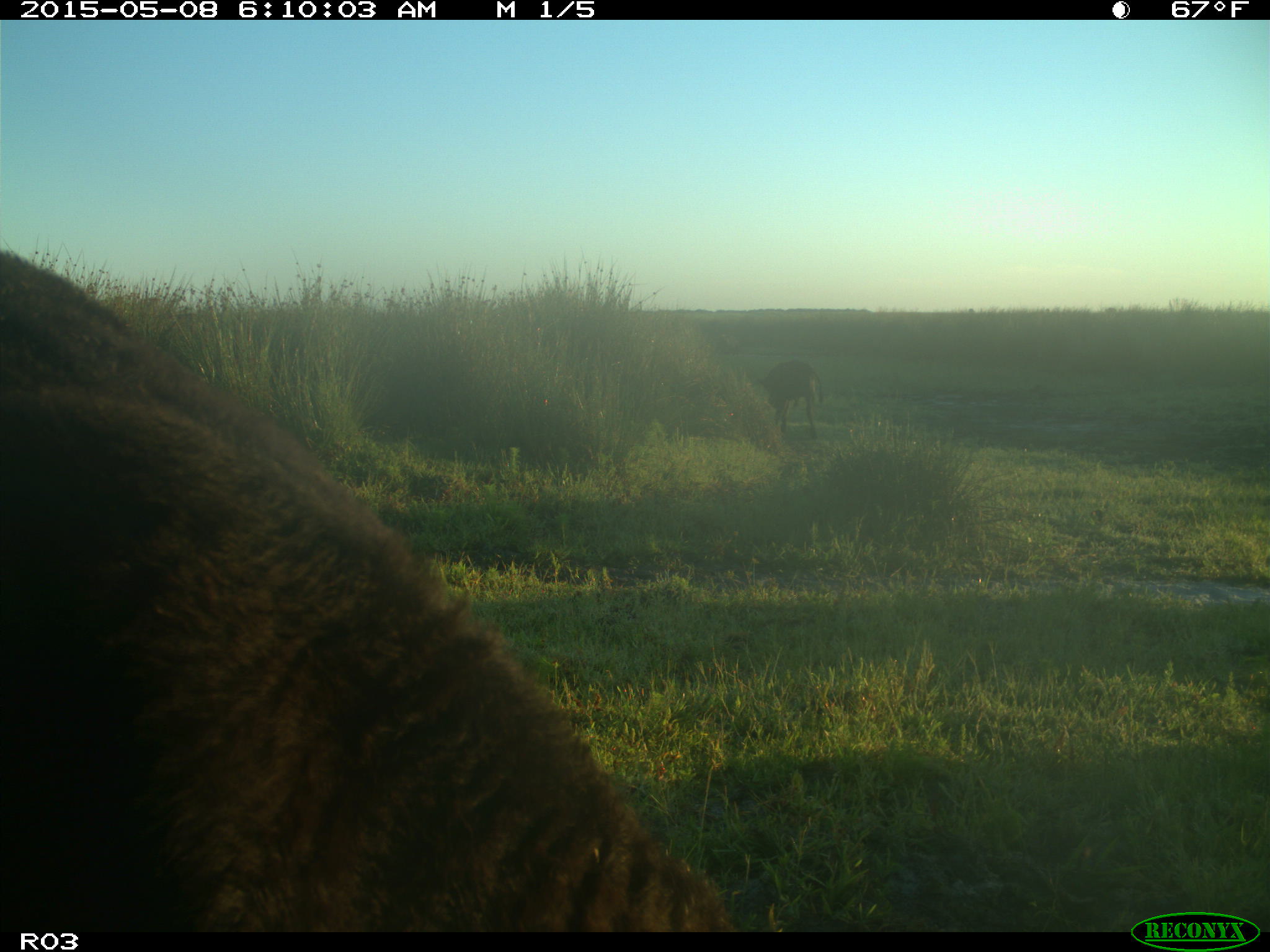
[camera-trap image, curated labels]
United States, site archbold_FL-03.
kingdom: Animalia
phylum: Chordata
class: Mammalia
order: Artiodactyla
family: Bovidae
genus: Bos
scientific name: Bos taurus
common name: domestic cow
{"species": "Bos taurus (domestic cow)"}